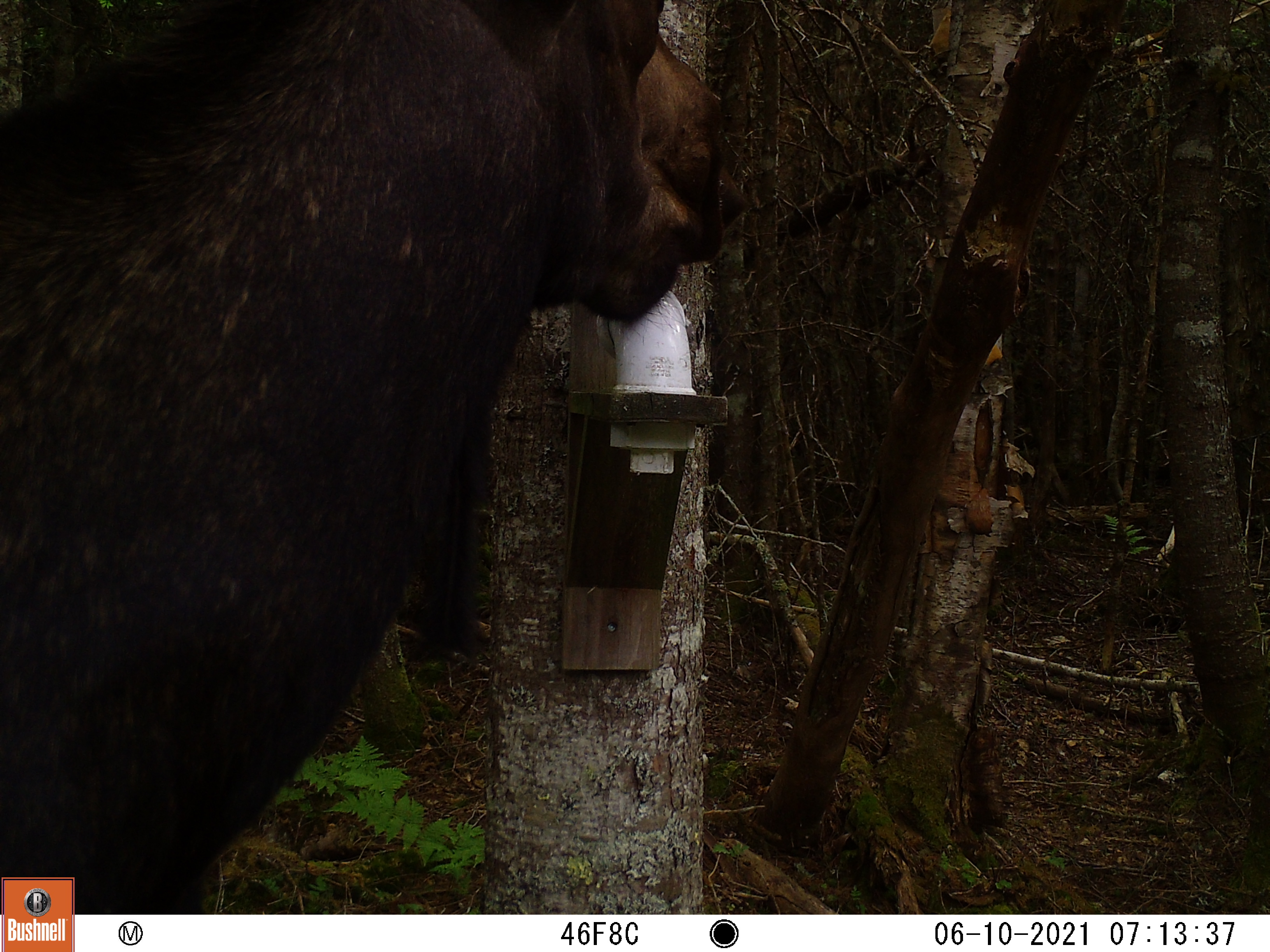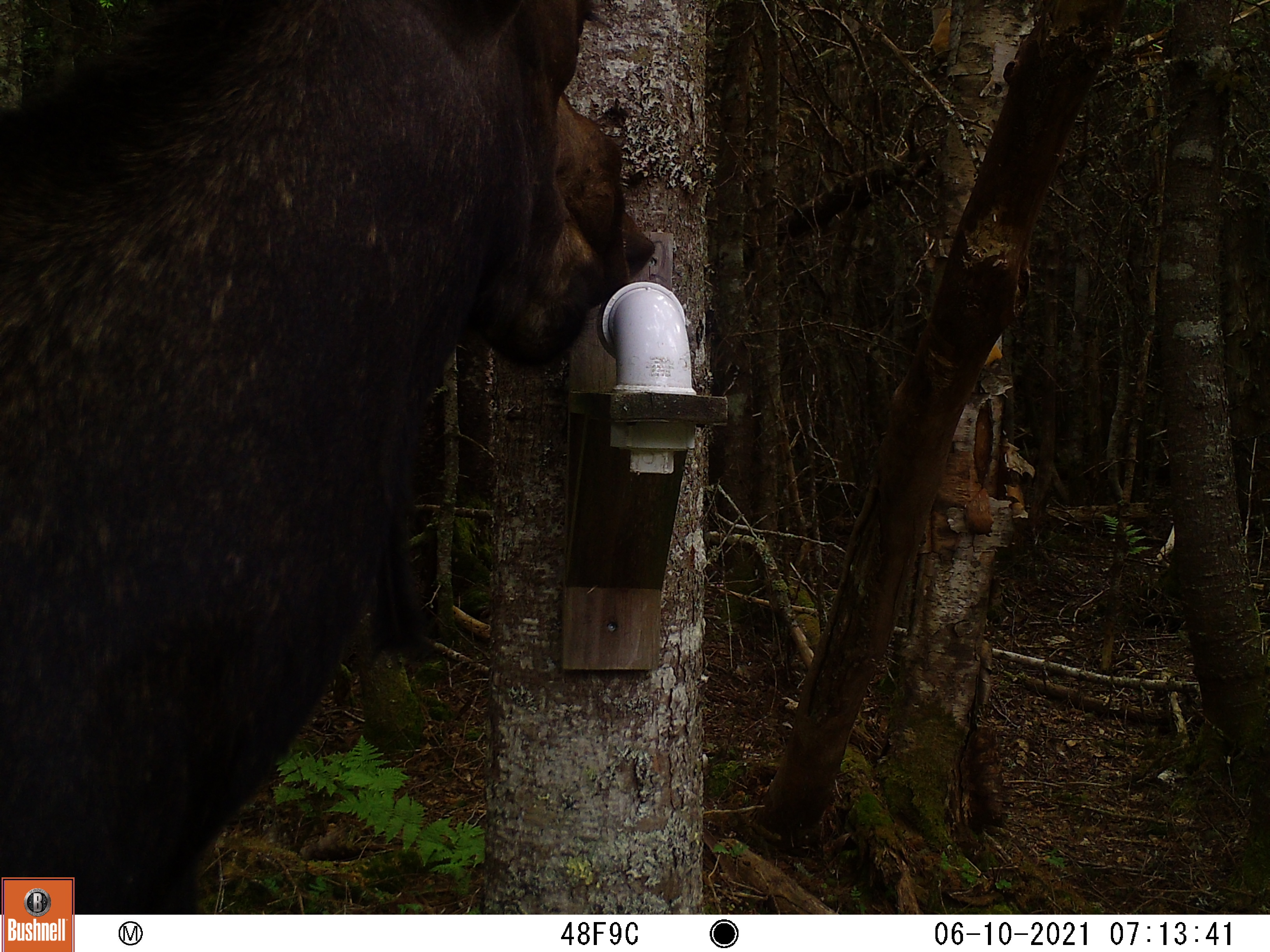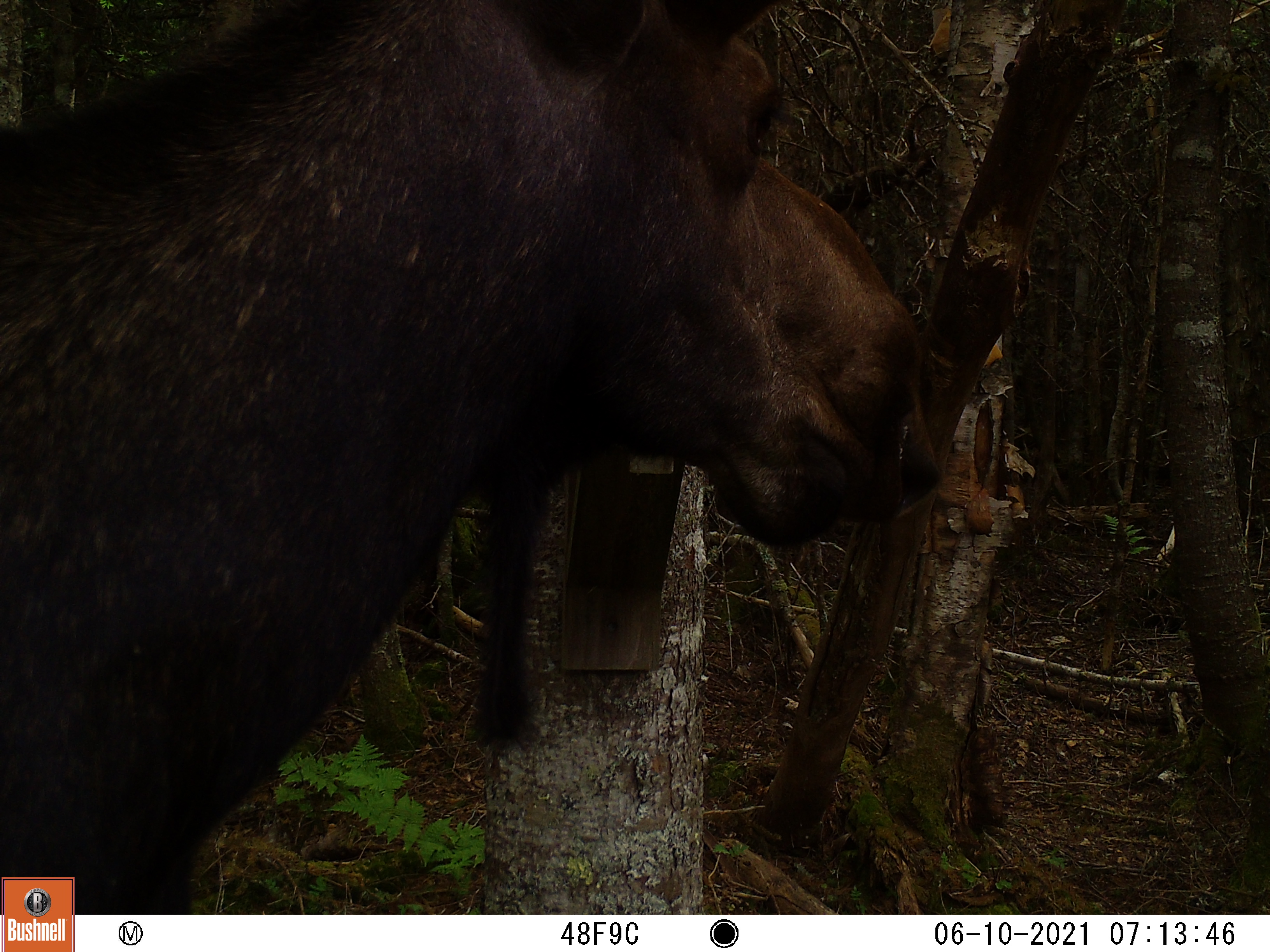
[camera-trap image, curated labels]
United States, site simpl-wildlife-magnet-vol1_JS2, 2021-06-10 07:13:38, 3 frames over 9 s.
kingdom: Animalia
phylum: Chordata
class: Mammalia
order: Artiodactyla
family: Cervidae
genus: Alces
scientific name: Alces alces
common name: moose